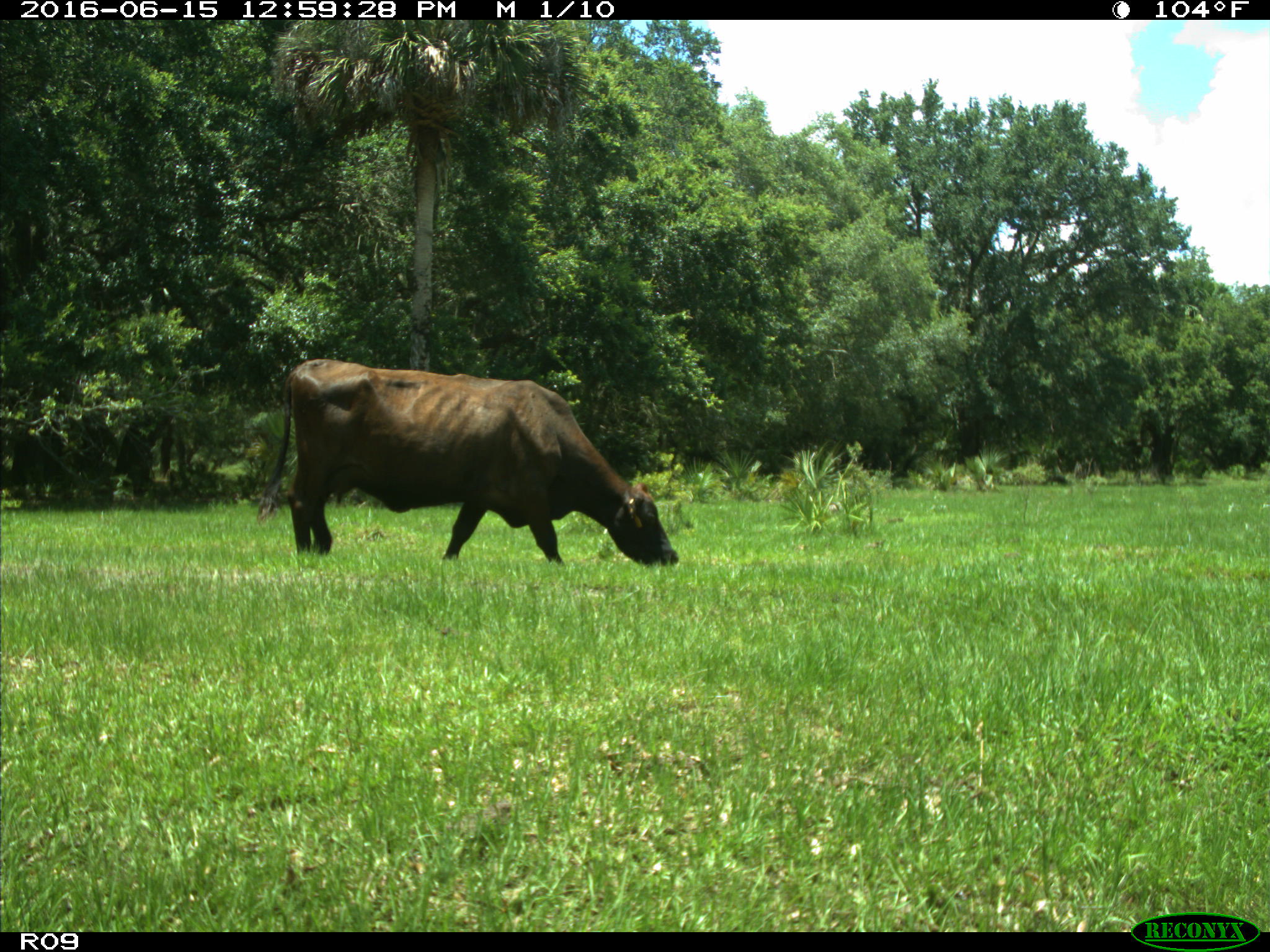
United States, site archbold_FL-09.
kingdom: Animalia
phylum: Chordata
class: Mammalia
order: Artiodactyla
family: Bovidae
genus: Bos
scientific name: Bos taurus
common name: domestic cow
Bos taurus (domestic cow).